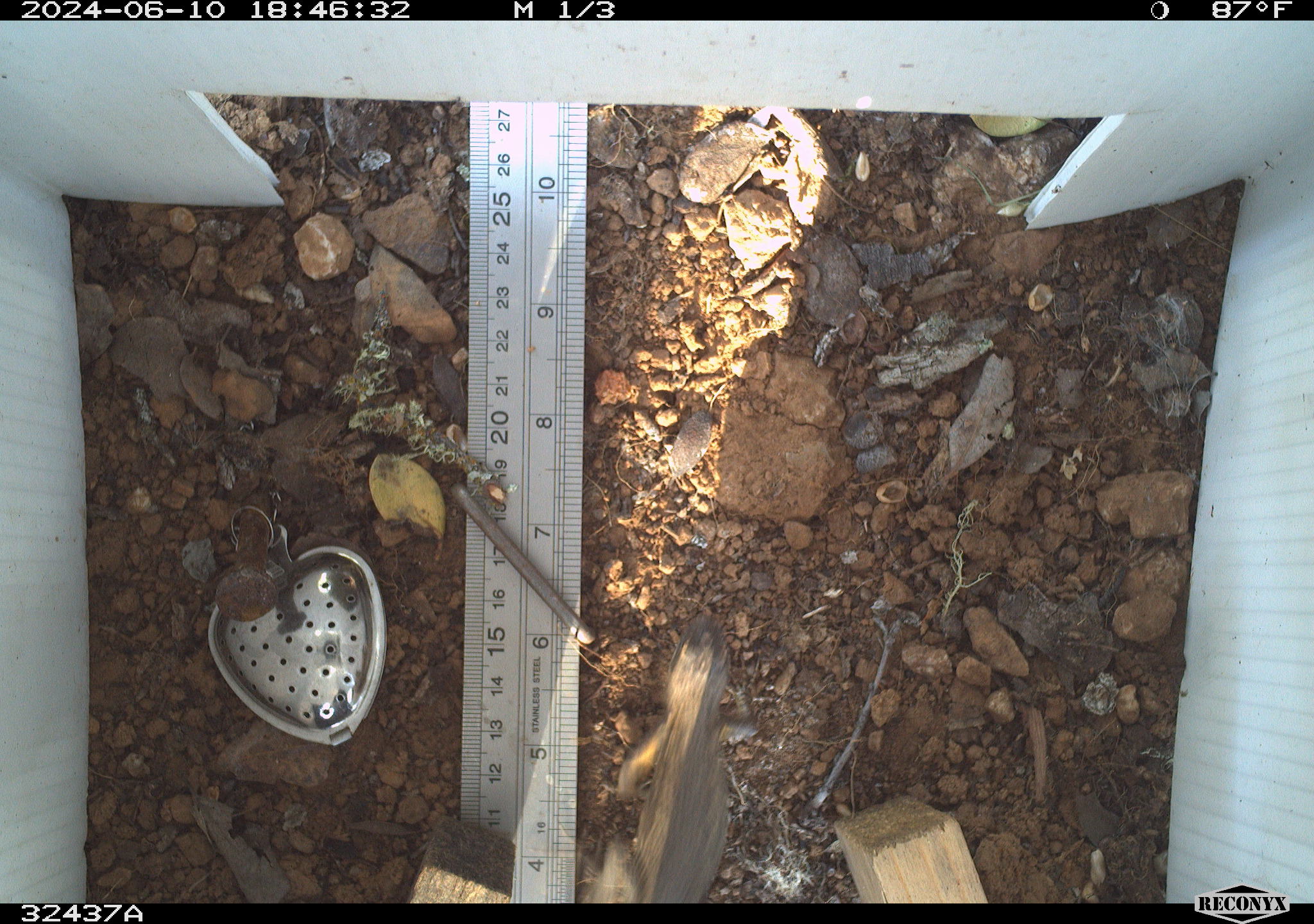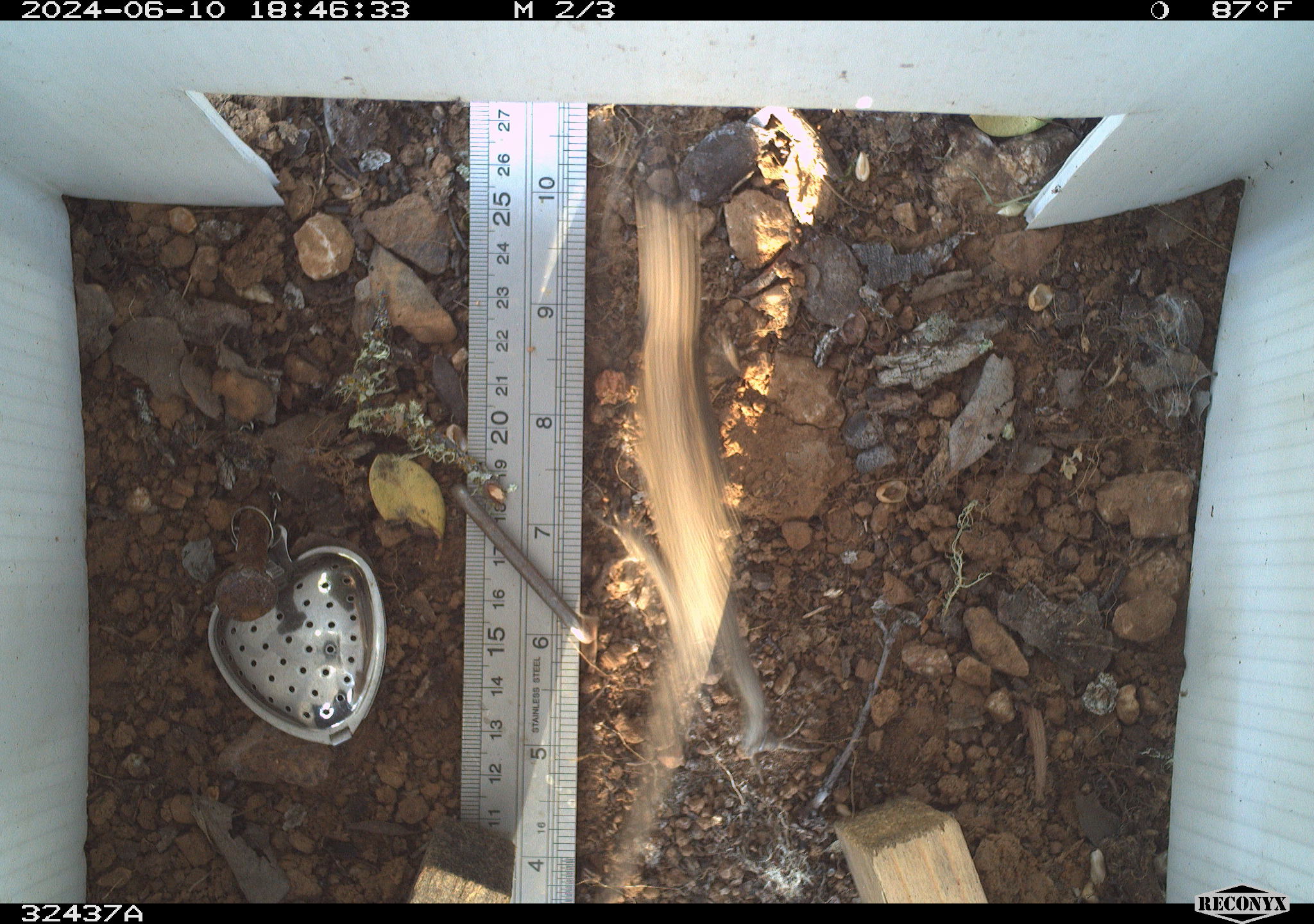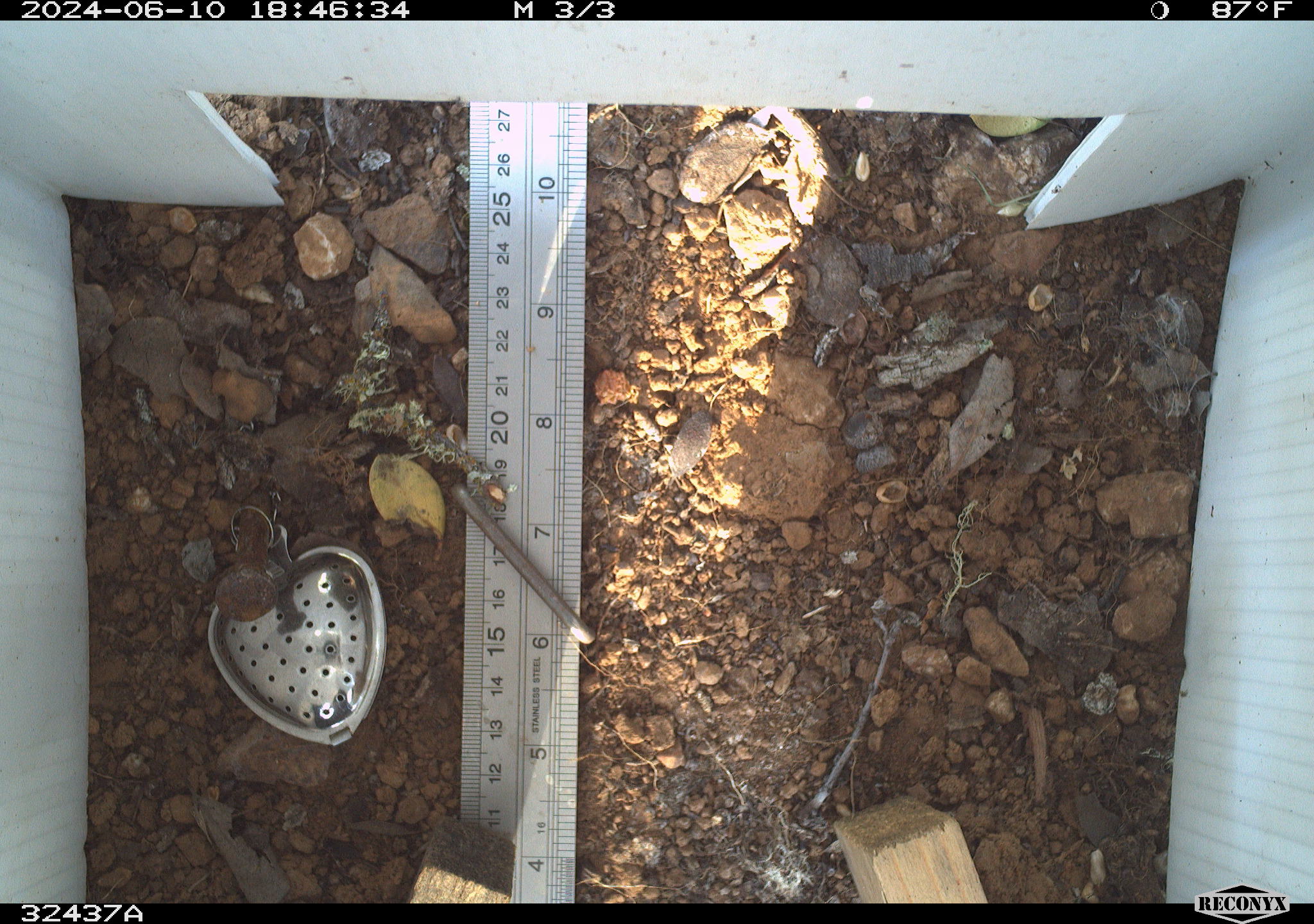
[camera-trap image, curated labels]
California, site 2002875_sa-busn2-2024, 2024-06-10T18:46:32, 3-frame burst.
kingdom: Animalia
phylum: Chordata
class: Reptilia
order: Squamata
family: Phrynosomatidae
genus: Sceloporus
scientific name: Sceloporus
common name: spiny lizards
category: sceloporus species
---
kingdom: Animalia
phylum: Chordata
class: Reptilia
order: Squamata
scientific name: Squamata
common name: lizards and snakes